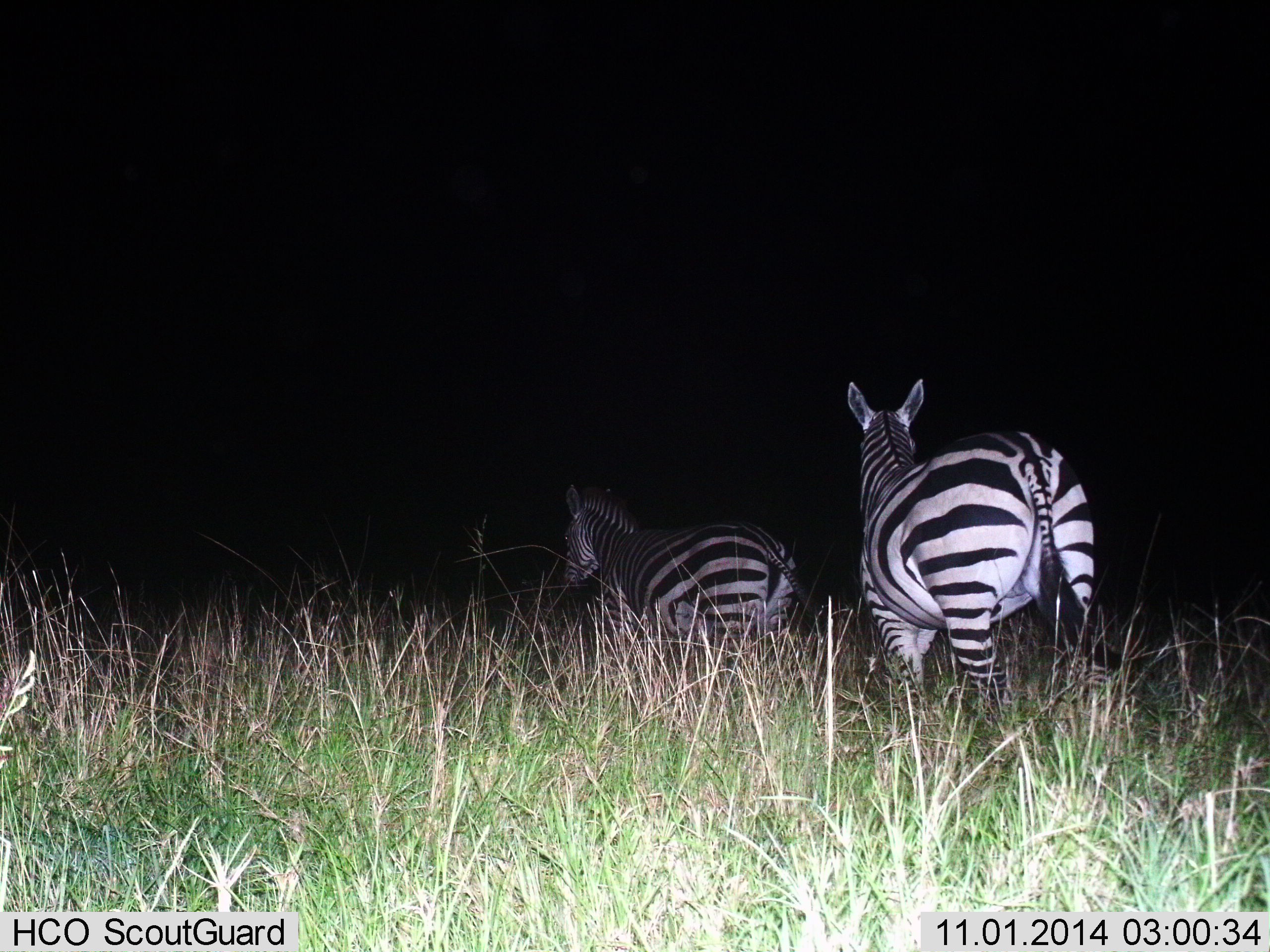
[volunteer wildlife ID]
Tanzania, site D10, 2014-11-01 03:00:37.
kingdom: Animalia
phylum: Chordata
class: Mammalia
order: Perissodactyla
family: Equidae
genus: Equus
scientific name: Equus quagga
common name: plains zebra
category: zebra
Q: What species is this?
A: Zebra (plains zebra) (Equus quagga).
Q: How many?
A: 2.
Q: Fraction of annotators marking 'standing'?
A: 40%.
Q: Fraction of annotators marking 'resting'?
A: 0%.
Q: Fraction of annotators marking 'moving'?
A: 60%.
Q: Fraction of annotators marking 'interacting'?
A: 0%.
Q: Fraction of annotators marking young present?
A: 0%.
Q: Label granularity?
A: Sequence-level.